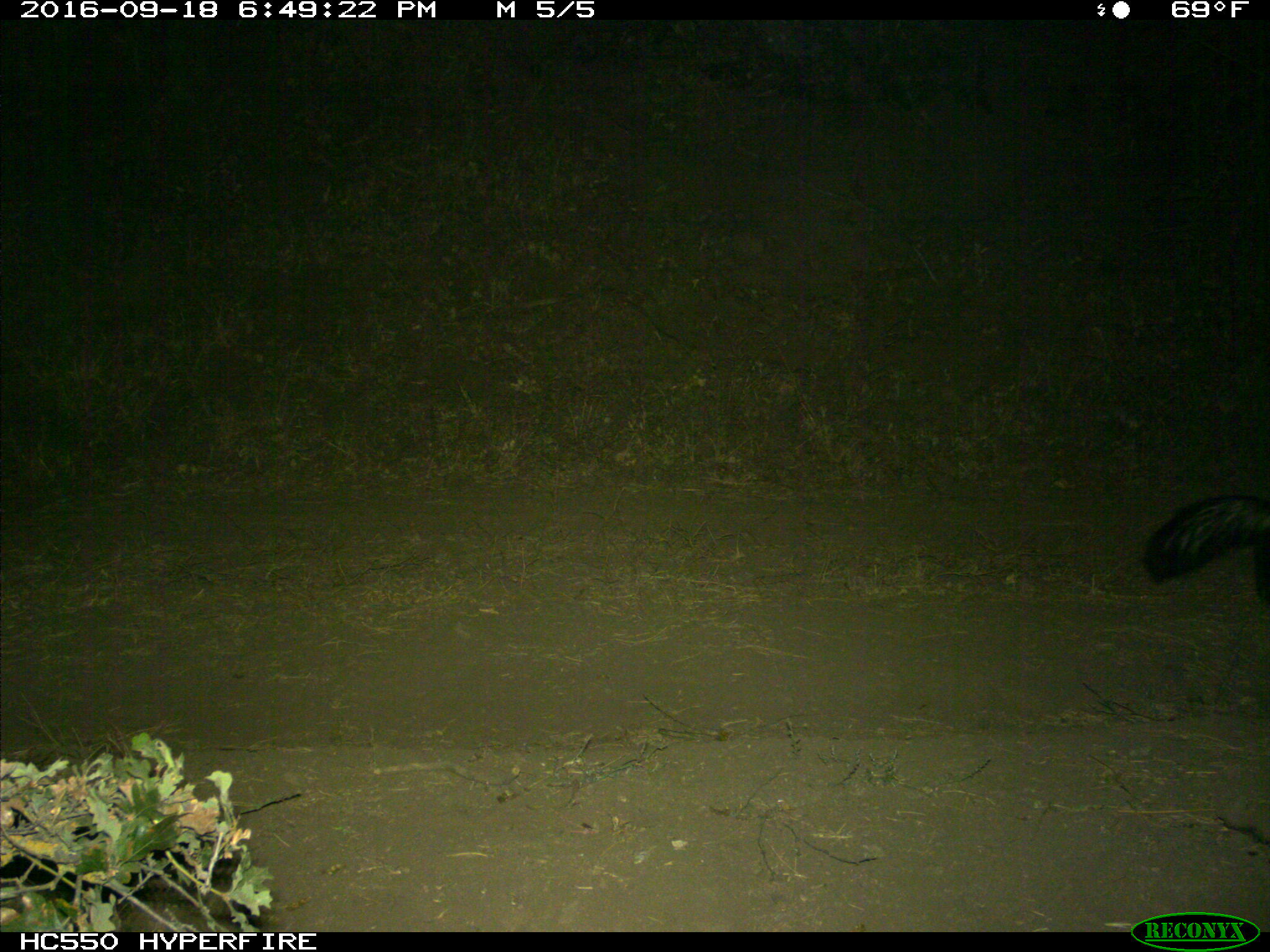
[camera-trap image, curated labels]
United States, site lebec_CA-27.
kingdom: Animalia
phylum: Chordata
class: Mammalia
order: Carnivora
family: Mephitidae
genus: Mephitis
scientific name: Mephitis mephitis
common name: striped skunk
Mephitis mephitis (striped skunk).